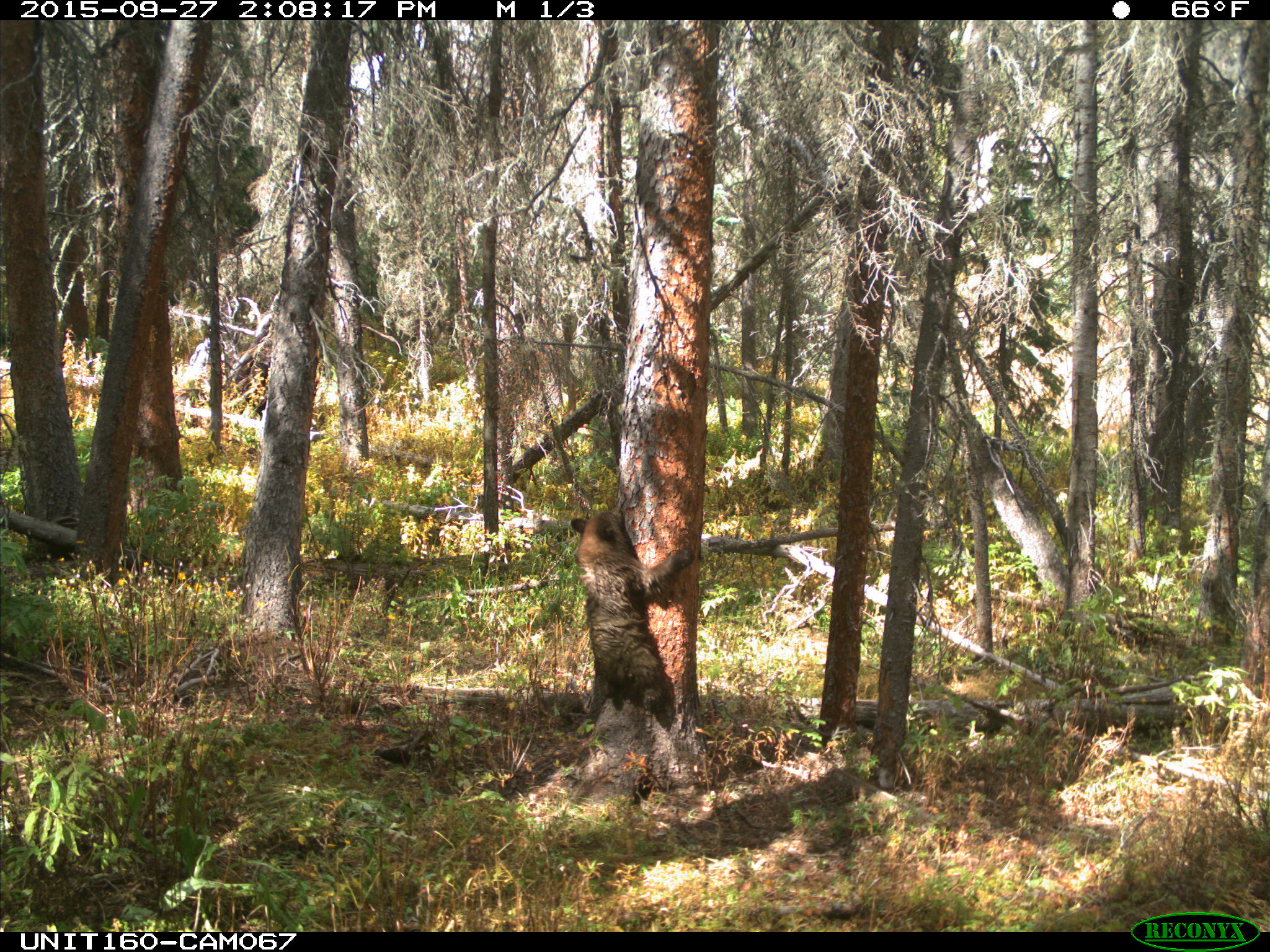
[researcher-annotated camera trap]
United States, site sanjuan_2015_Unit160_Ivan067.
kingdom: Animalia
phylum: Chordata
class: Mammalia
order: Carnivora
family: Ursidae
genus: Ursus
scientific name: Ursus americanus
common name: american black bear